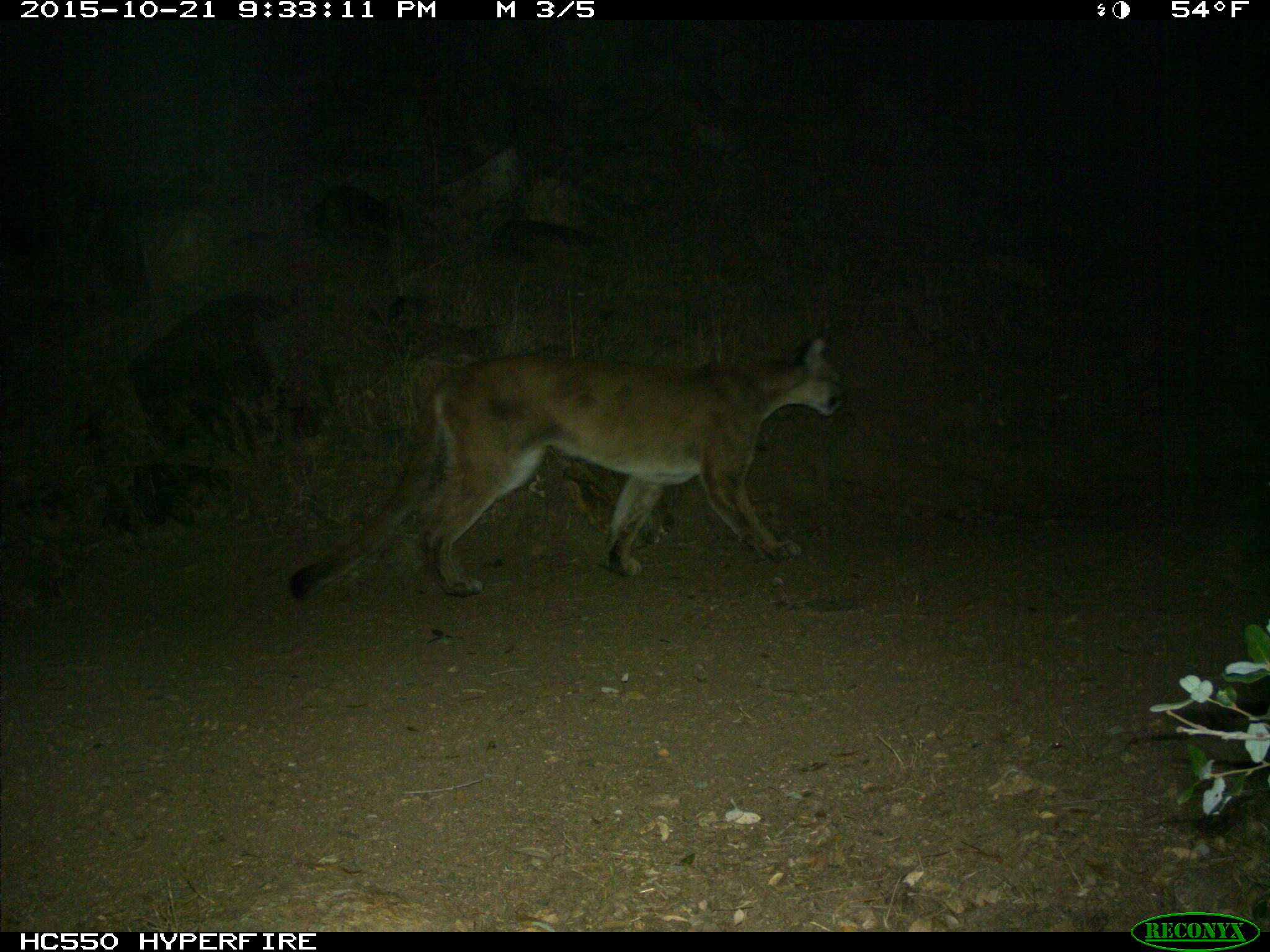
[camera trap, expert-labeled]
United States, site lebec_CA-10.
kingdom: Animalia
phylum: Chordata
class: Mammalia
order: Carnivora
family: Felidae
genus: Puma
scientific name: Puma concolor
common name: mountain lion